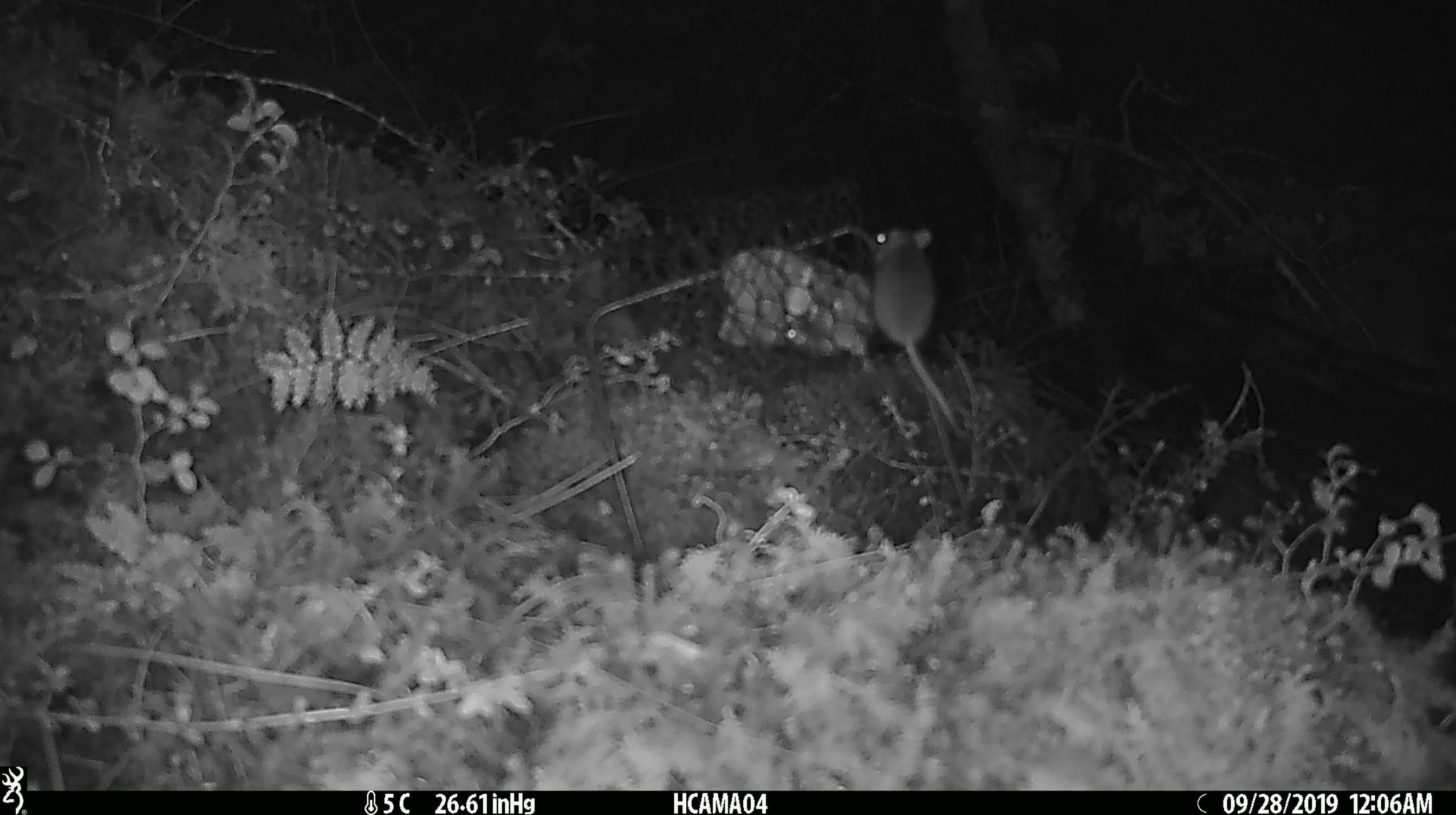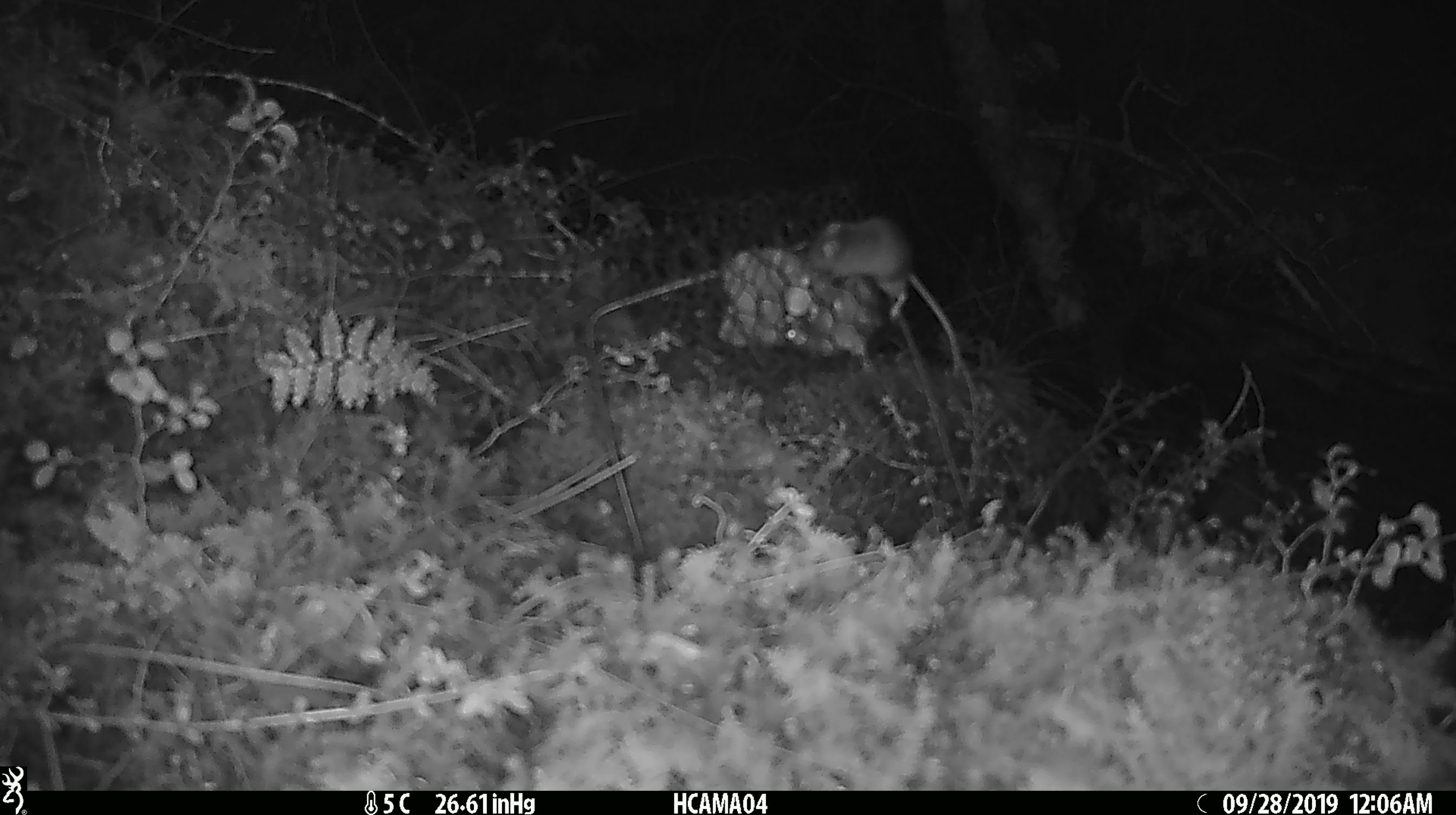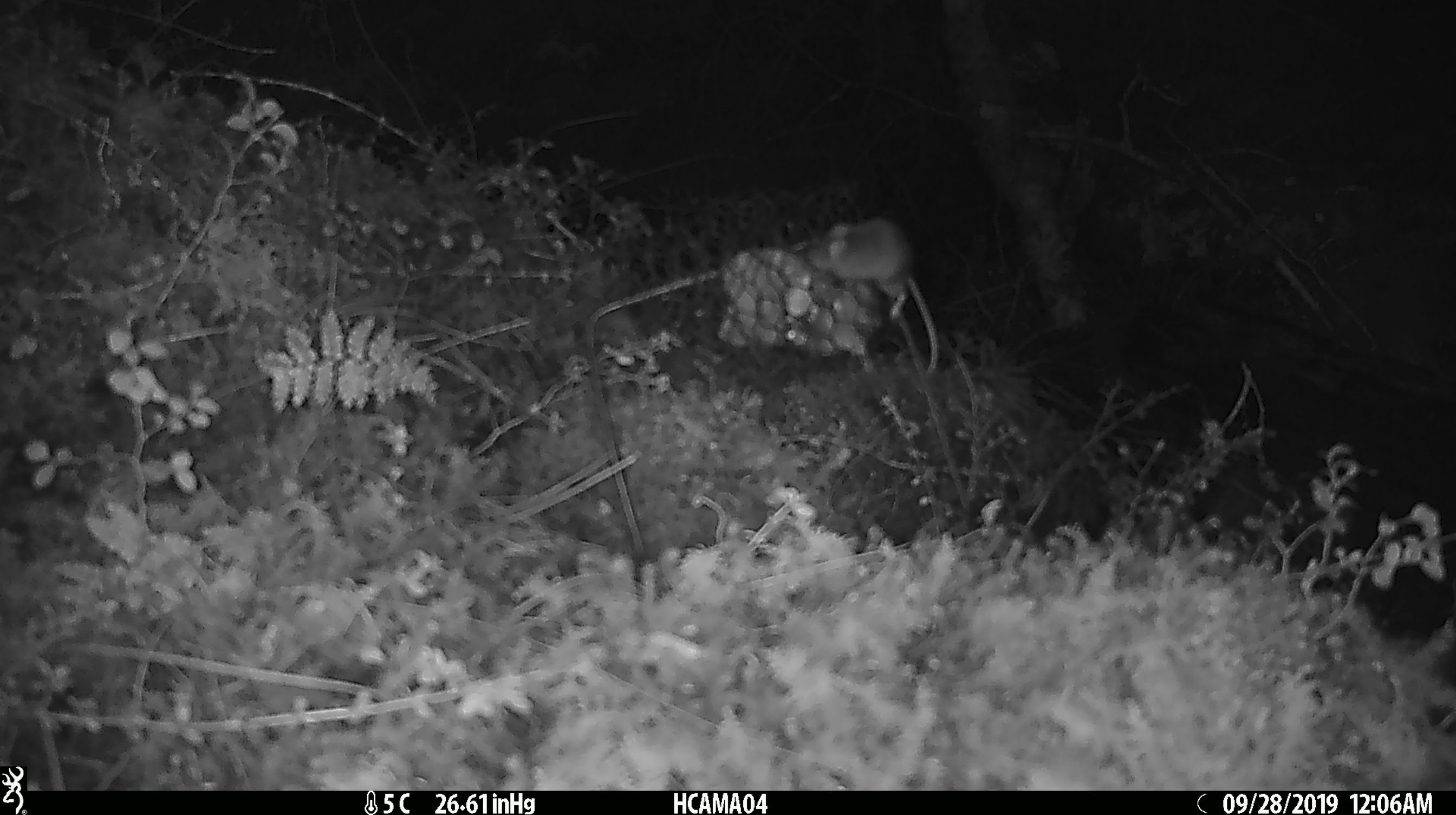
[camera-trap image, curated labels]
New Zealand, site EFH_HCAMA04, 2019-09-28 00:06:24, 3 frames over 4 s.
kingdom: Animalia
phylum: Chordata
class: Mammalia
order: Rodentia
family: Muridae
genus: Mus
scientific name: Mus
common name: mouse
Mouse (Mus).